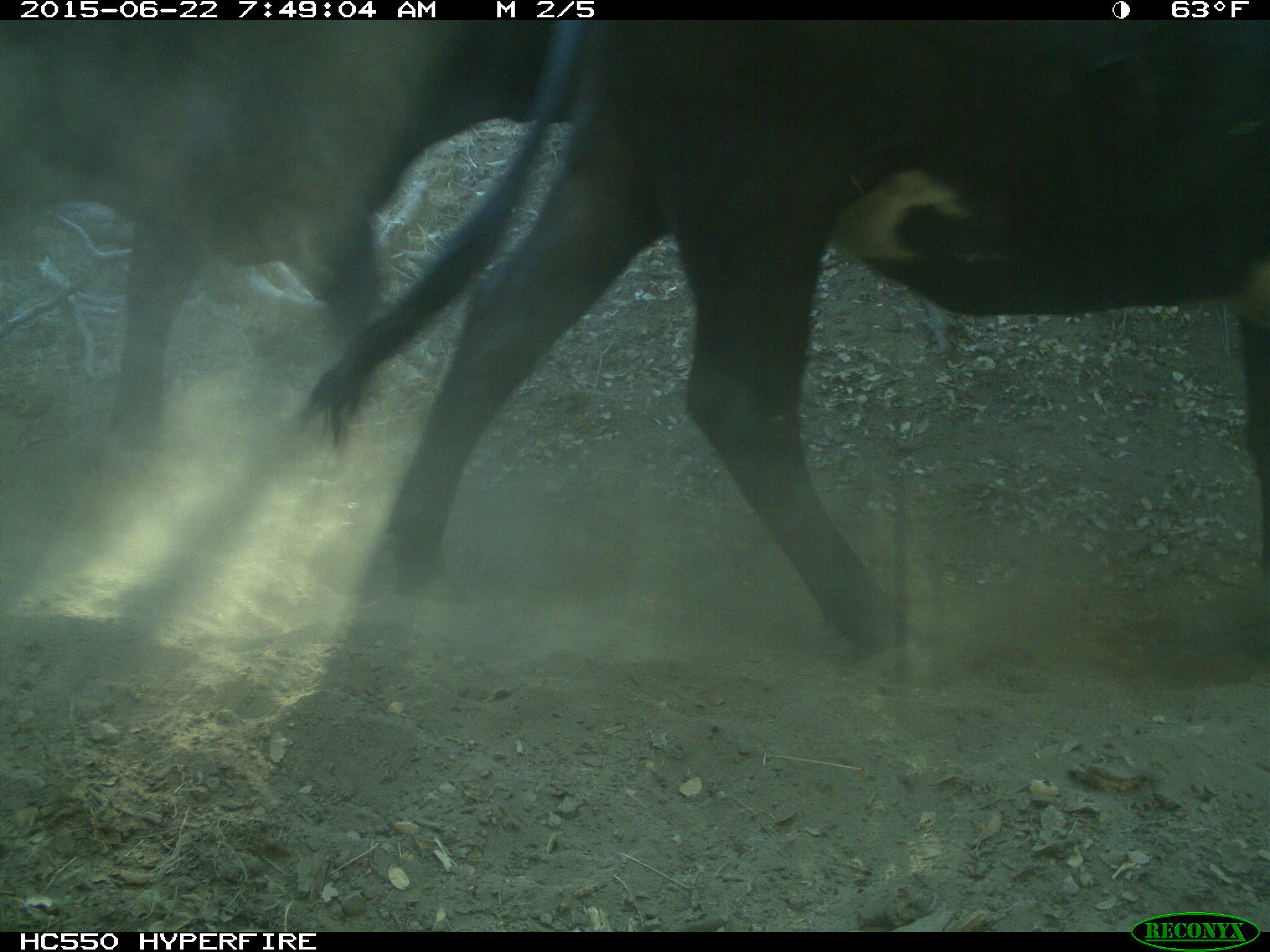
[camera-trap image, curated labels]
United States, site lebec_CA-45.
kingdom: Animalia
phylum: Chordata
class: Mammalia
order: Artiodactyla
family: Bovidae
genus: Bos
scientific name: Bos taurus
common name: domestic cow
Bos taurus (domestic cow).